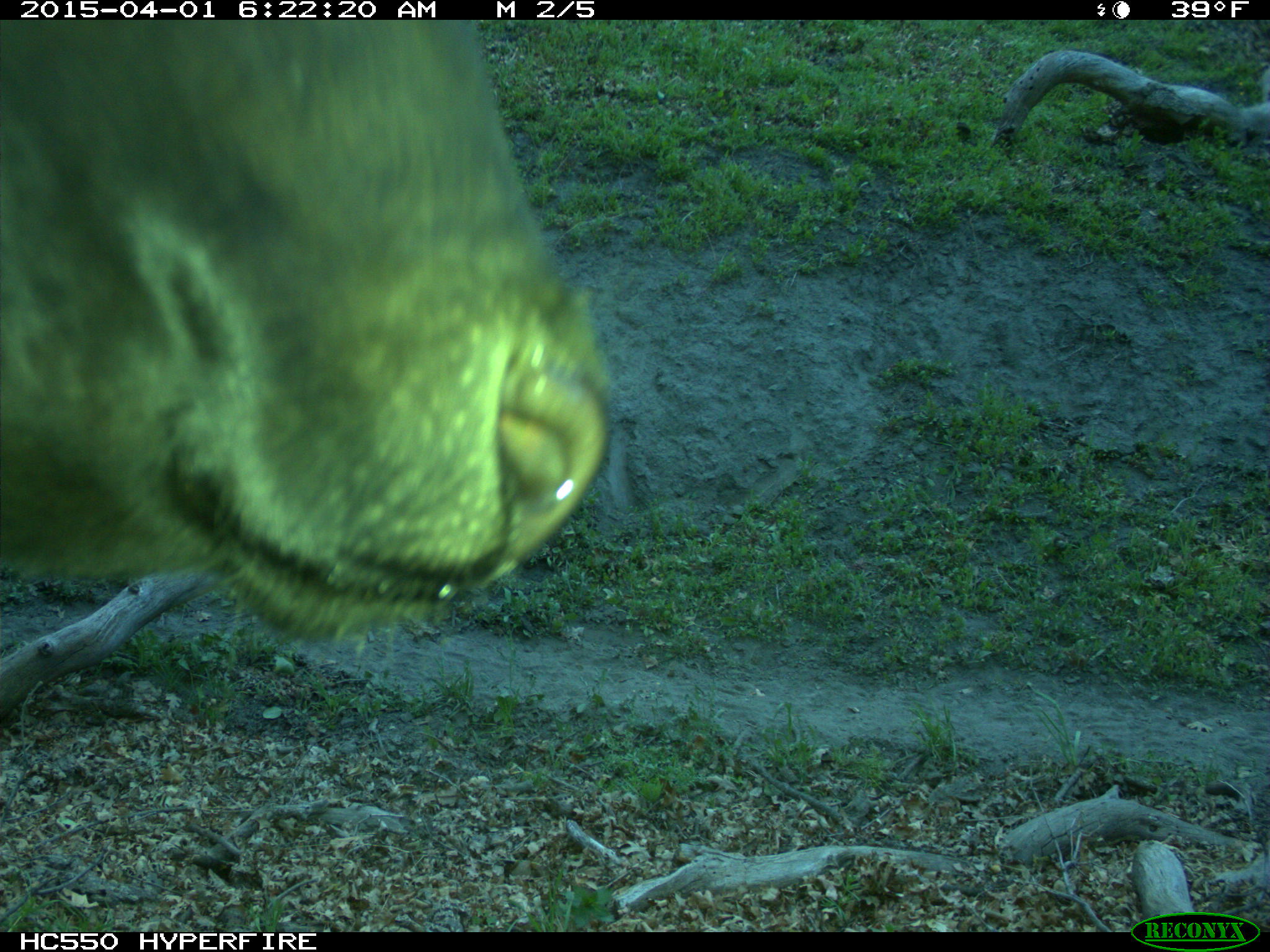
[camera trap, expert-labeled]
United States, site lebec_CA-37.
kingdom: Animalia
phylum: Chordata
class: Mammalia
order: Artiodactyla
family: Bovidae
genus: Bos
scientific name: Bos taurus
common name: domestic cow